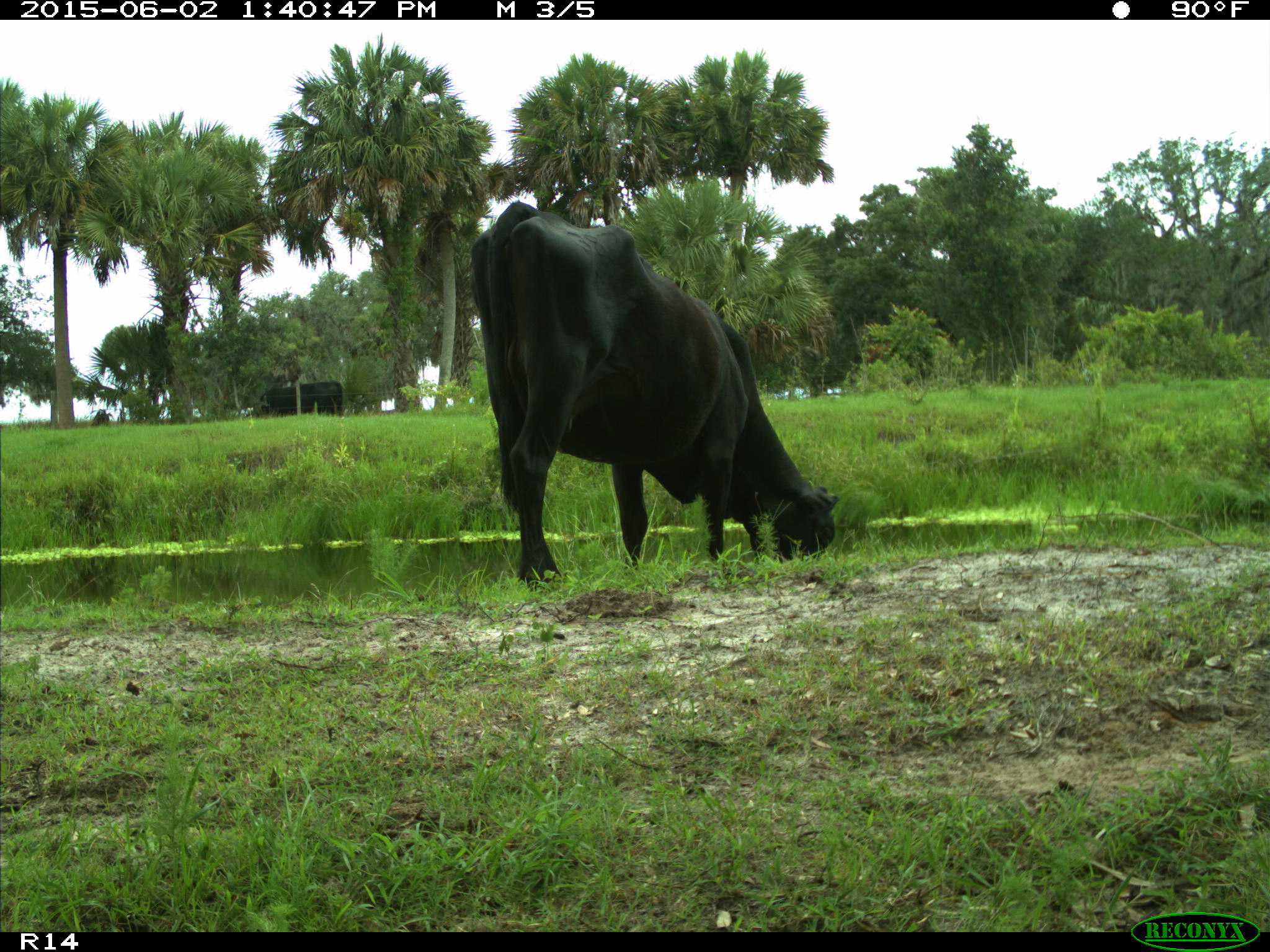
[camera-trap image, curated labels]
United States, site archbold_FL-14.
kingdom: Animalia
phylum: Chordata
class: Mammalia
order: Artiodactyla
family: Bovidae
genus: Bos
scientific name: Bos taurus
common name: domestic cow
Bos taurus (domestic cow).